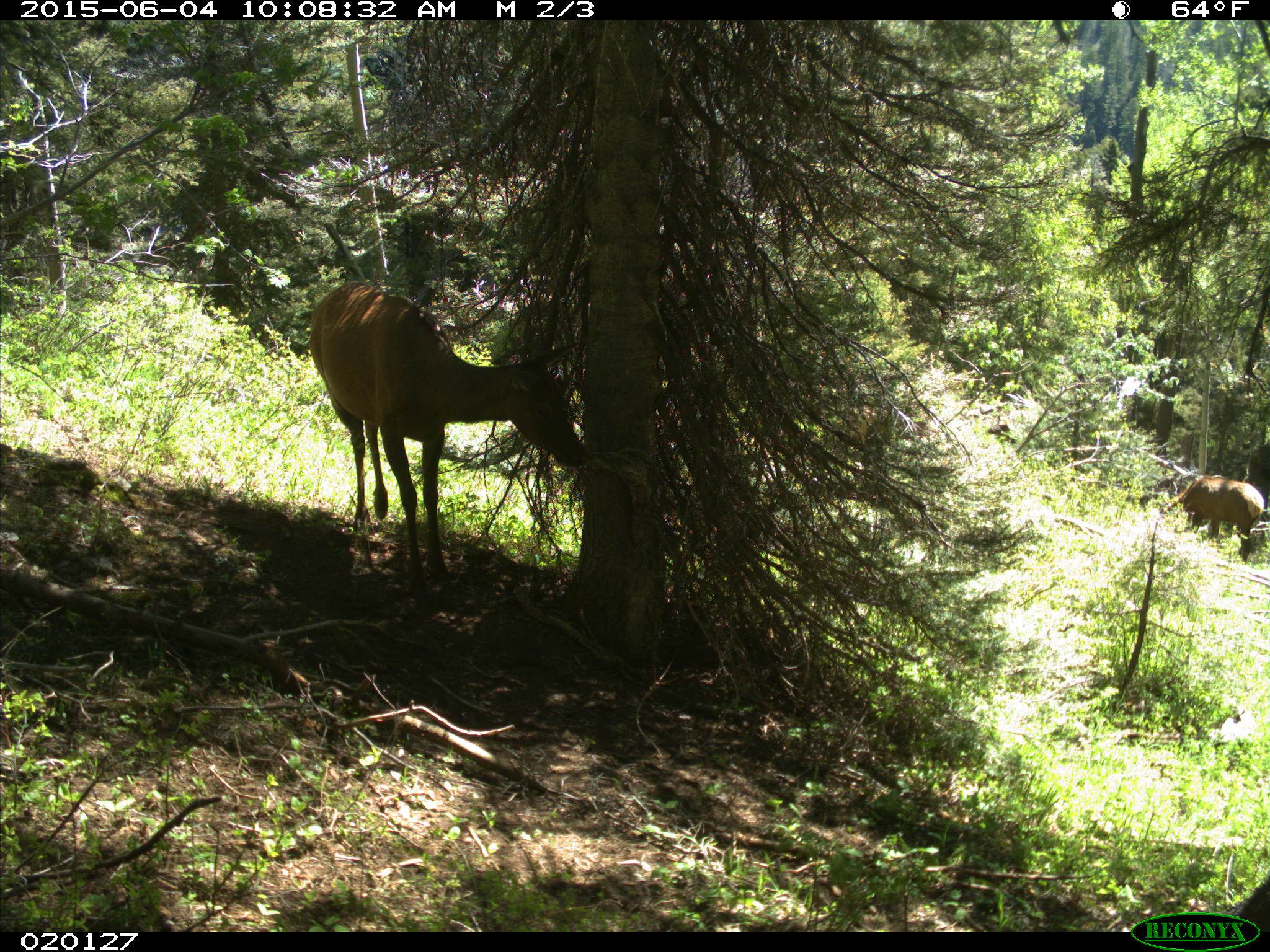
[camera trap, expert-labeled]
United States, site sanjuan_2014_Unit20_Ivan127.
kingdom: Animalia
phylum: Chordata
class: Mammalia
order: Artiodactyla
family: Cervidae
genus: Cervus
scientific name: Cervus elaphus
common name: red deer